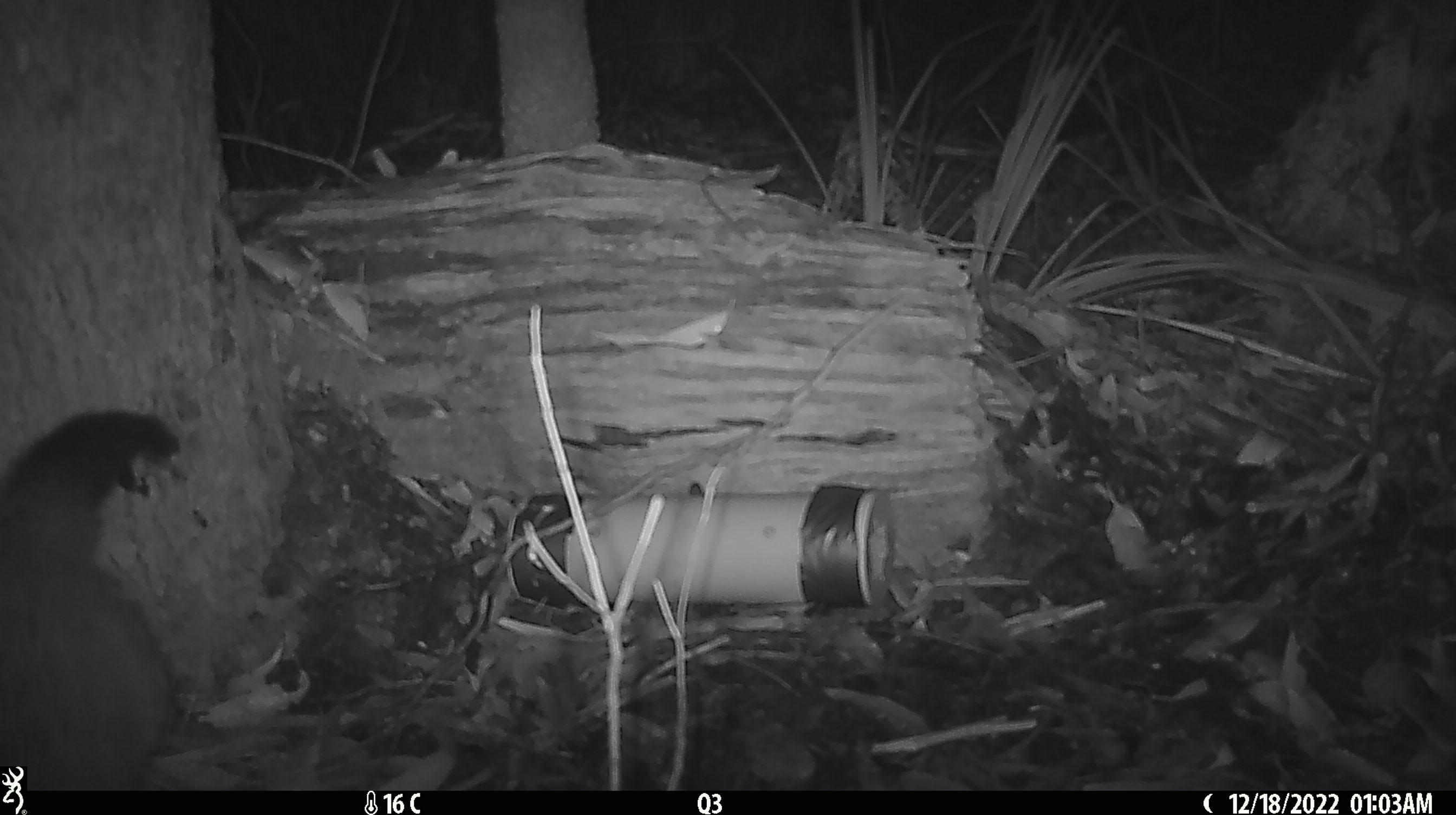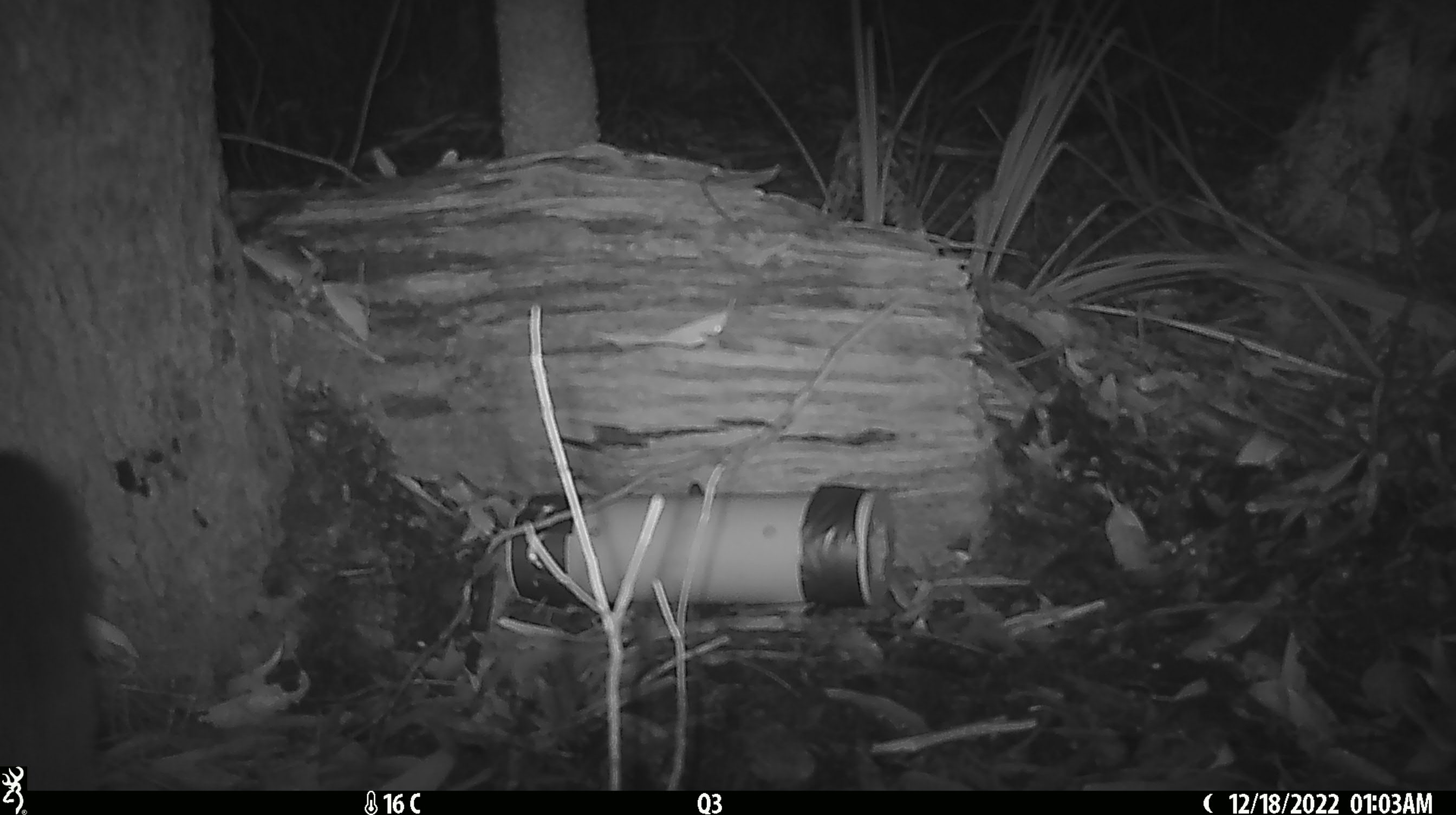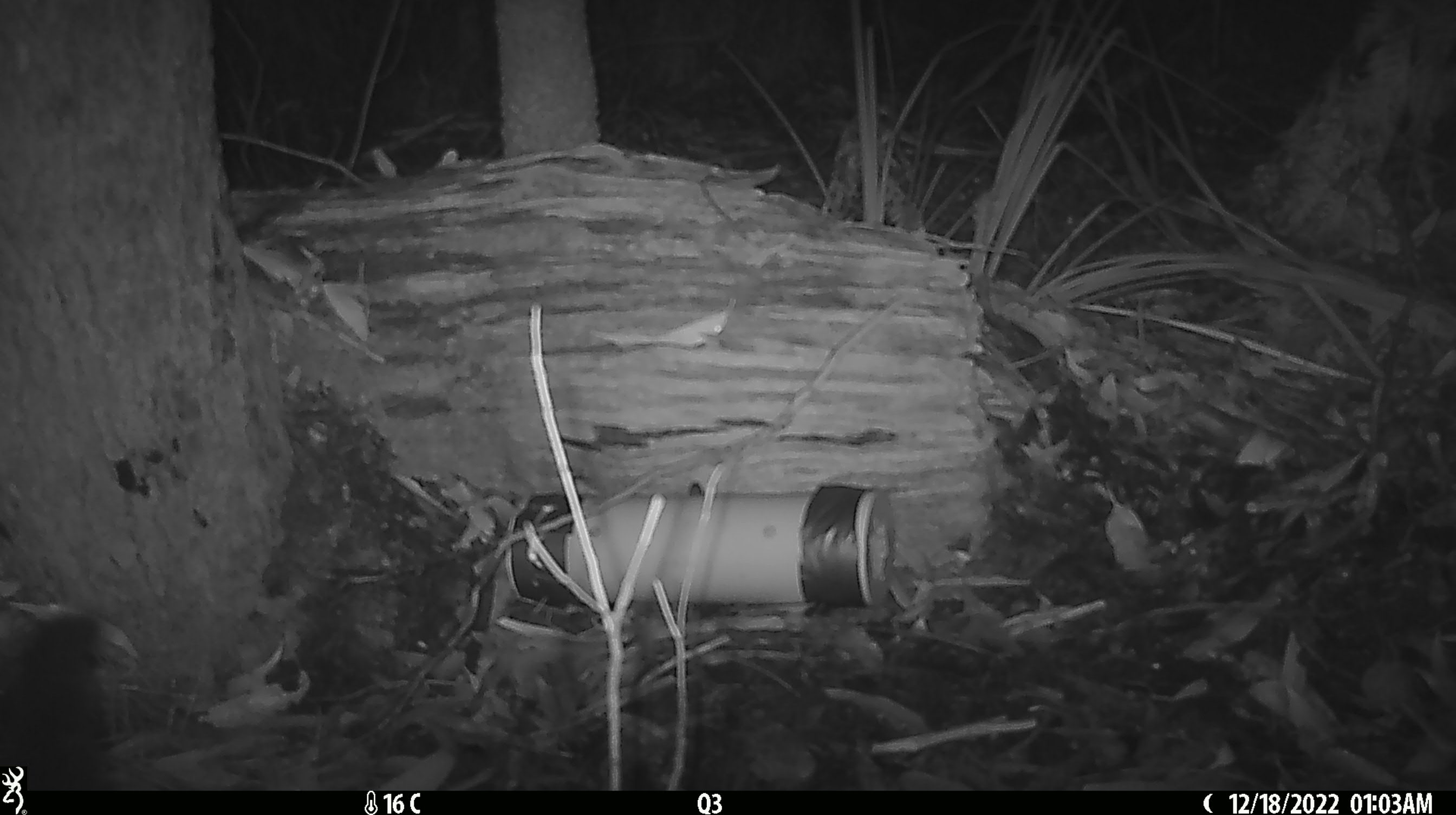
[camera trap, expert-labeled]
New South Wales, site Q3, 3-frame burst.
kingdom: Animalia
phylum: Chordata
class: Mammalia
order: Diprotodontia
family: Phalangeridae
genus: Trichosurus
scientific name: Trichosurus vulpecula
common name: common brushtail possum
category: possum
Possum (common brushtail possum) (Trichosurus vulpecula).